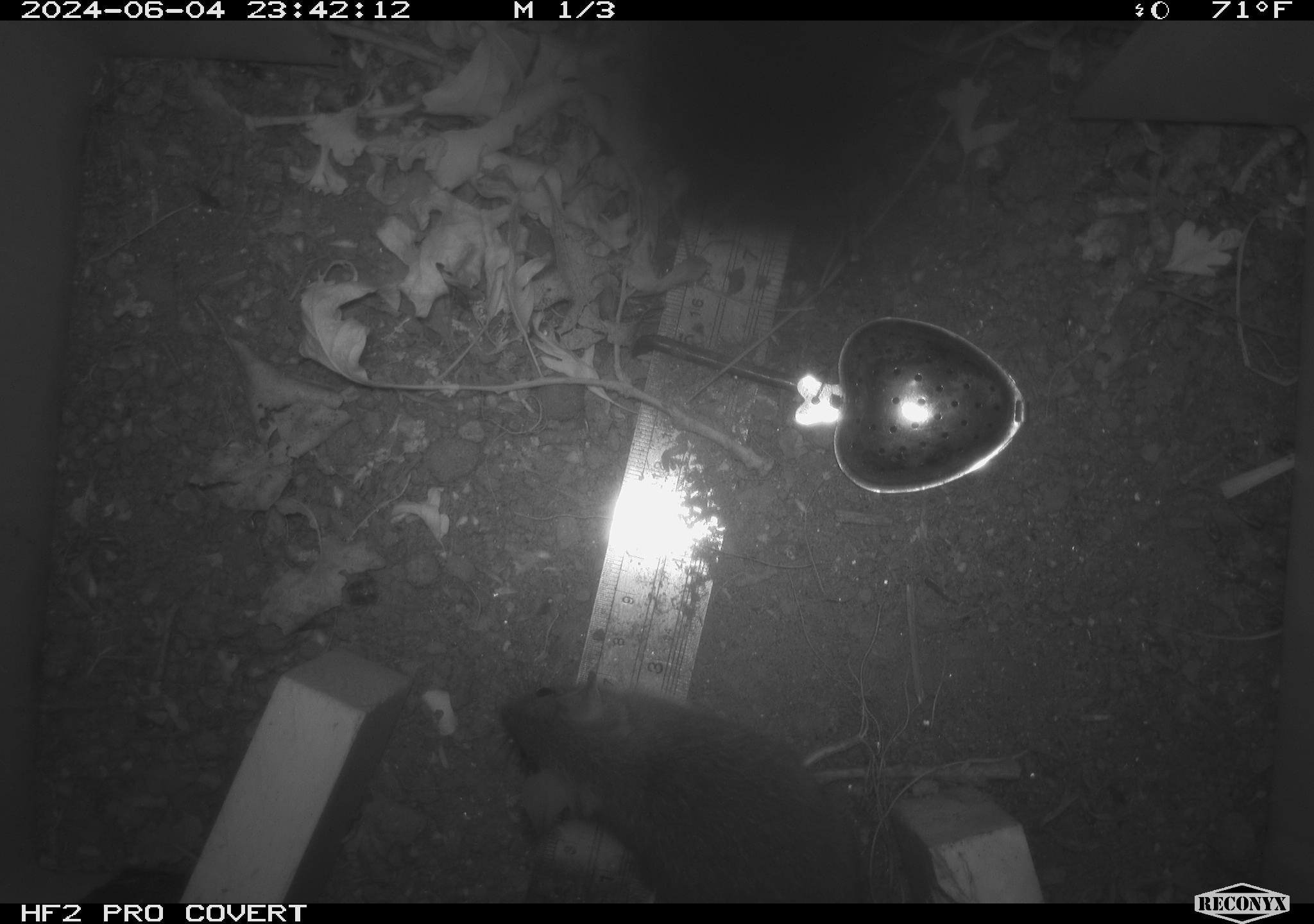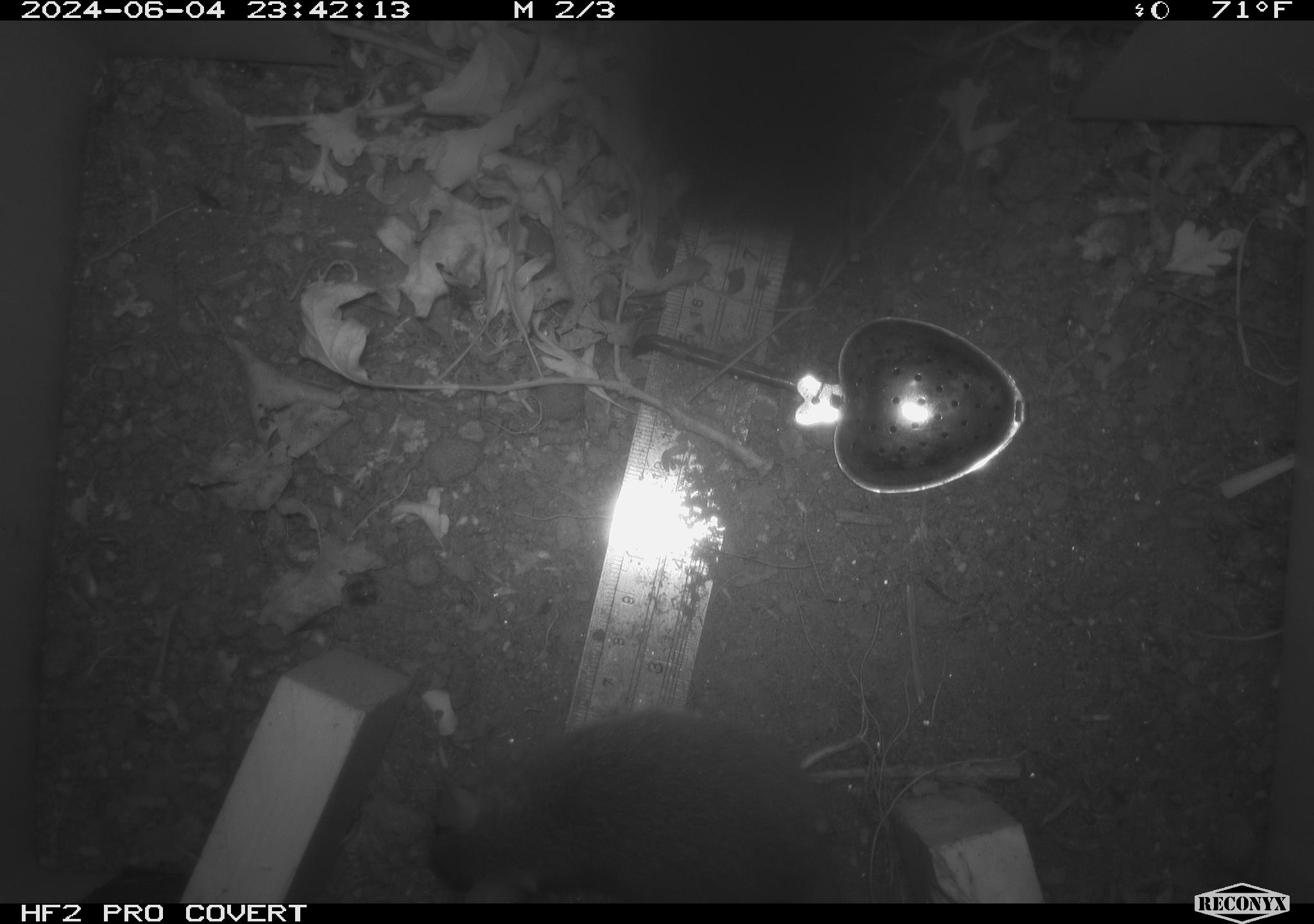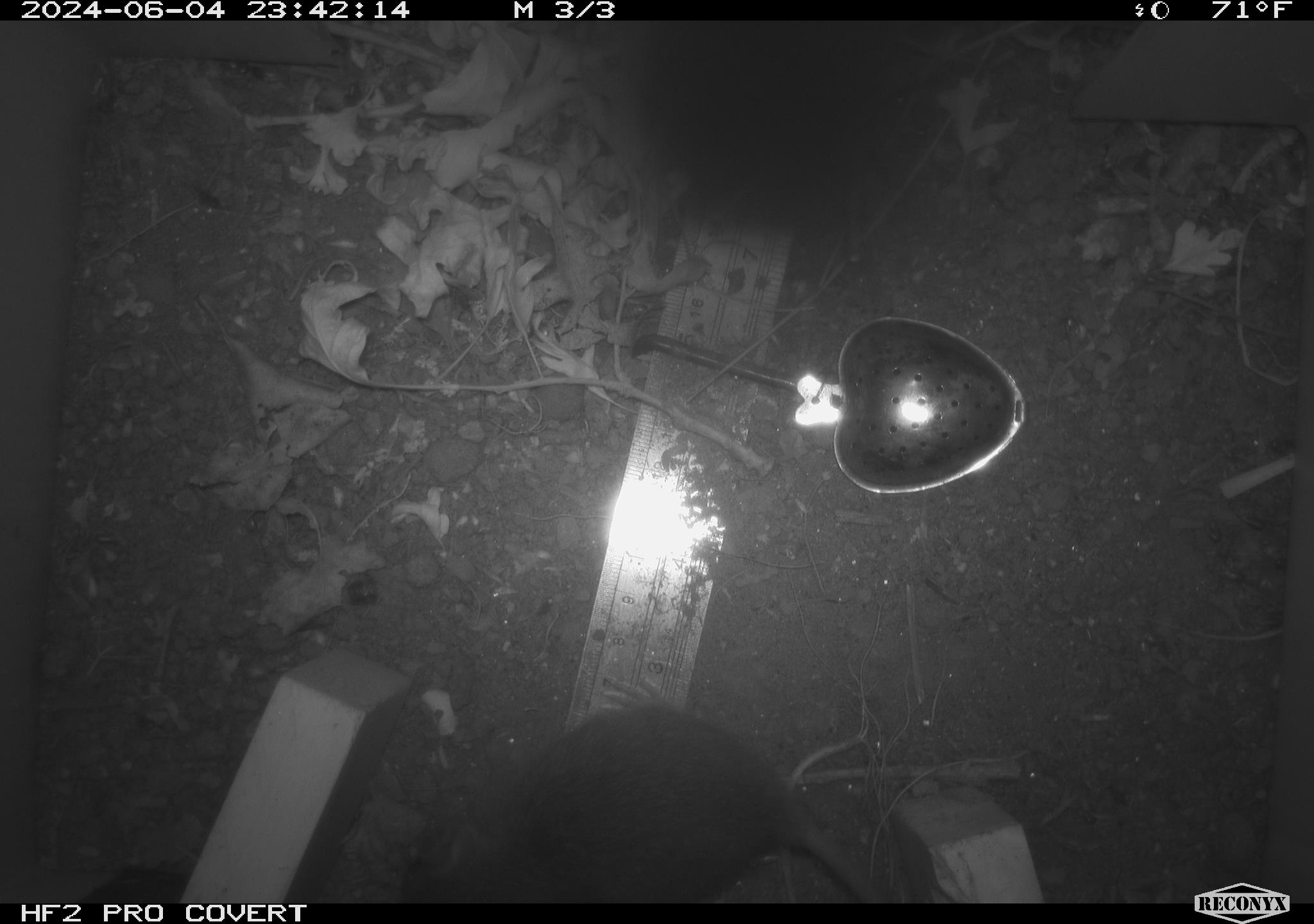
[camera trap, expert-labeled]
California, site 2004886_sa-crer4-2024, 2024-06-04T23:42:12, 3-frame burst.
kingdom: Animalia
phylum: Chordata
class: Mammalia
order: Rodentia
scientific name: Rodentia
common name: mouse species